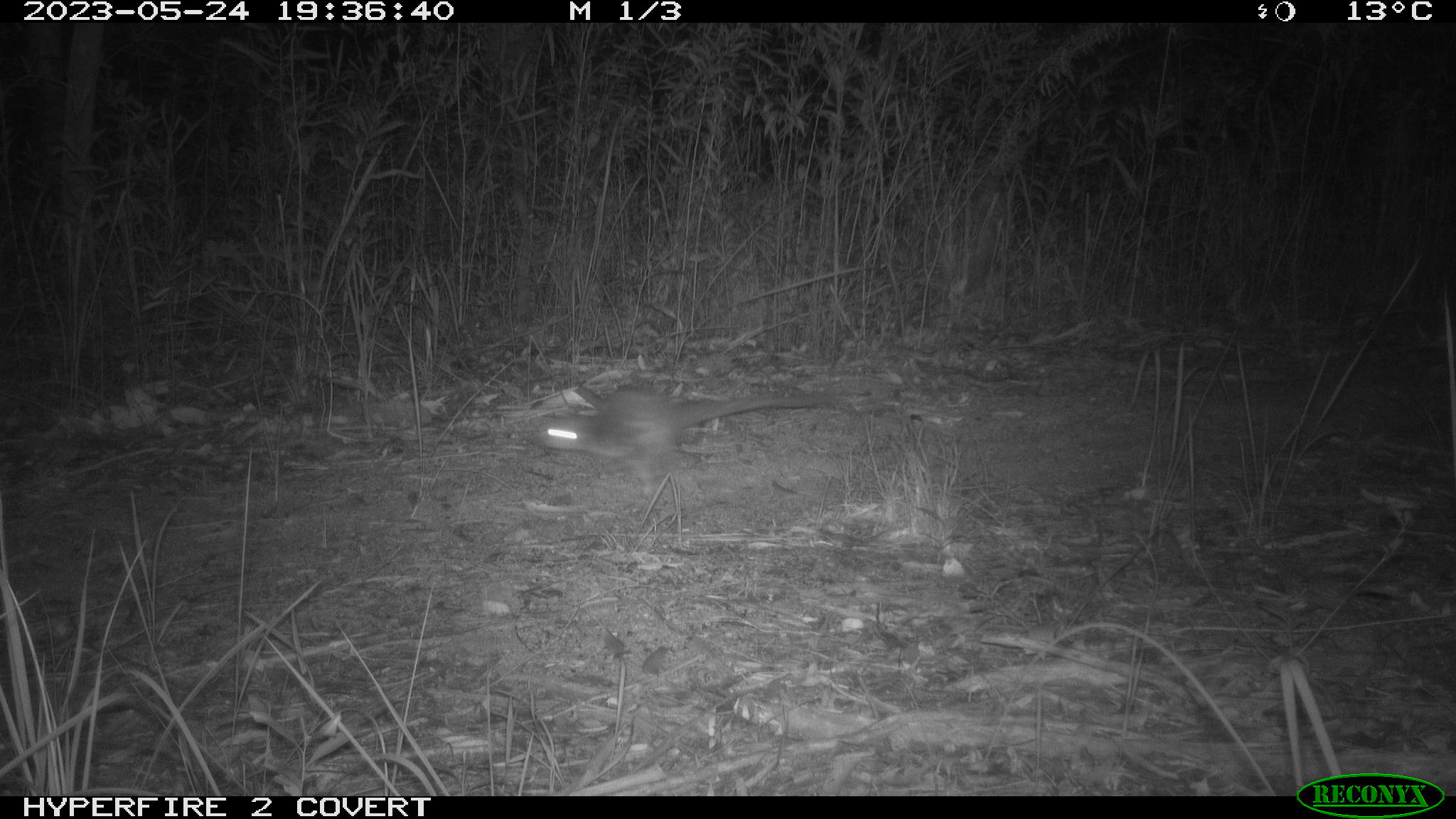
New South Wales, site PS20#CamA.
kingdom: Animalia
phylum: Chordata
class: Mammalia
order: Dasyuromorphia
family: Dasyuridae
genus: Dasyurus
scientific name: Dasyurus maculatus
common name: spotted-tailed quoll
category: quoll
Quoll (spotted-tailed quoll) (Dasyurus maculatus).